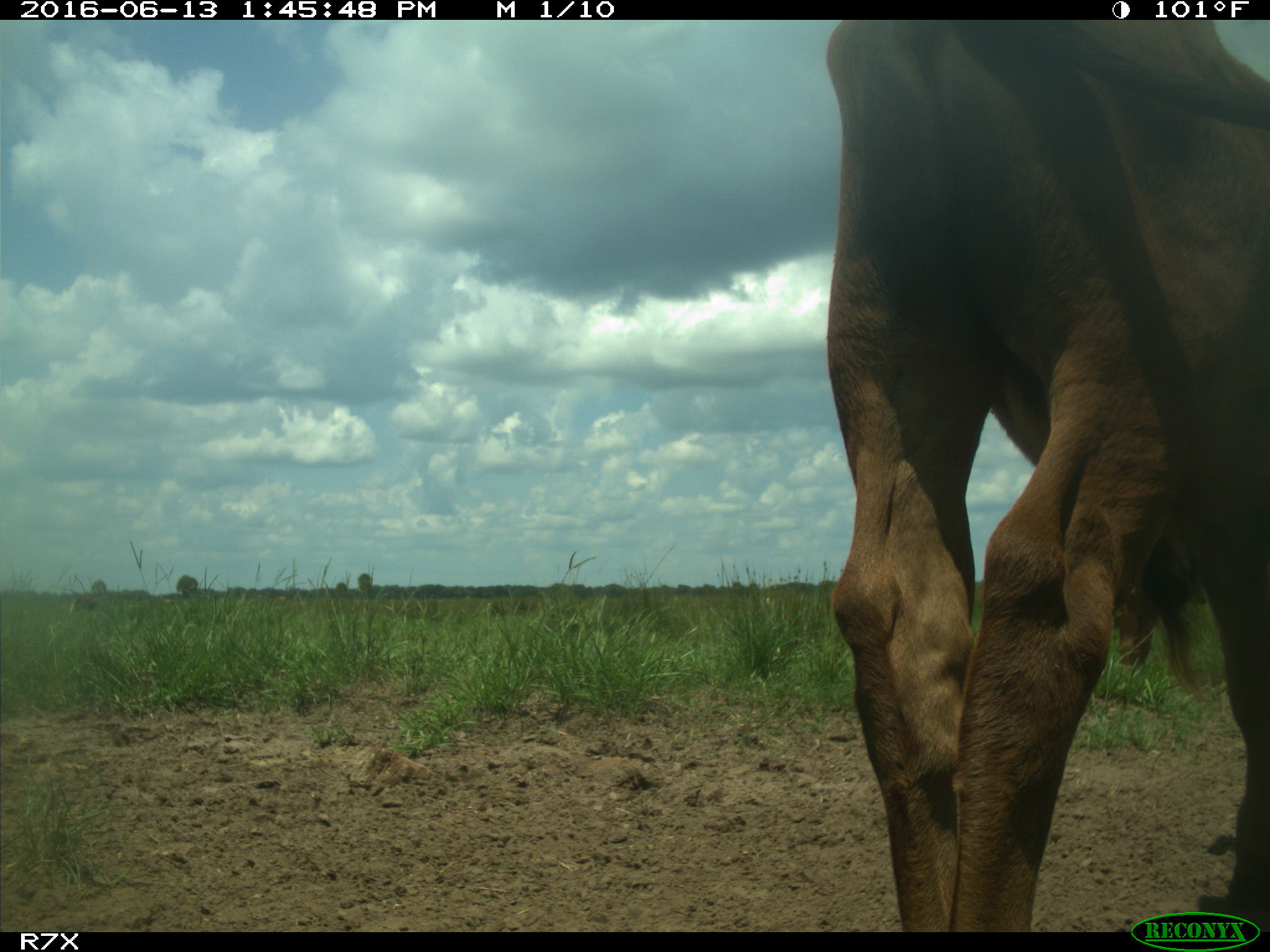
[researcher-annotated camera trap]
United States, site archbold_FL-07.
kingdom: Animalia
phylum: Chordata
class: Mammalia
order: Artiodactyla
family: Bovidae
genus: Bos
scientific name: Bos taurus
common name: domestic cow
Bos taurus (domestic cow).